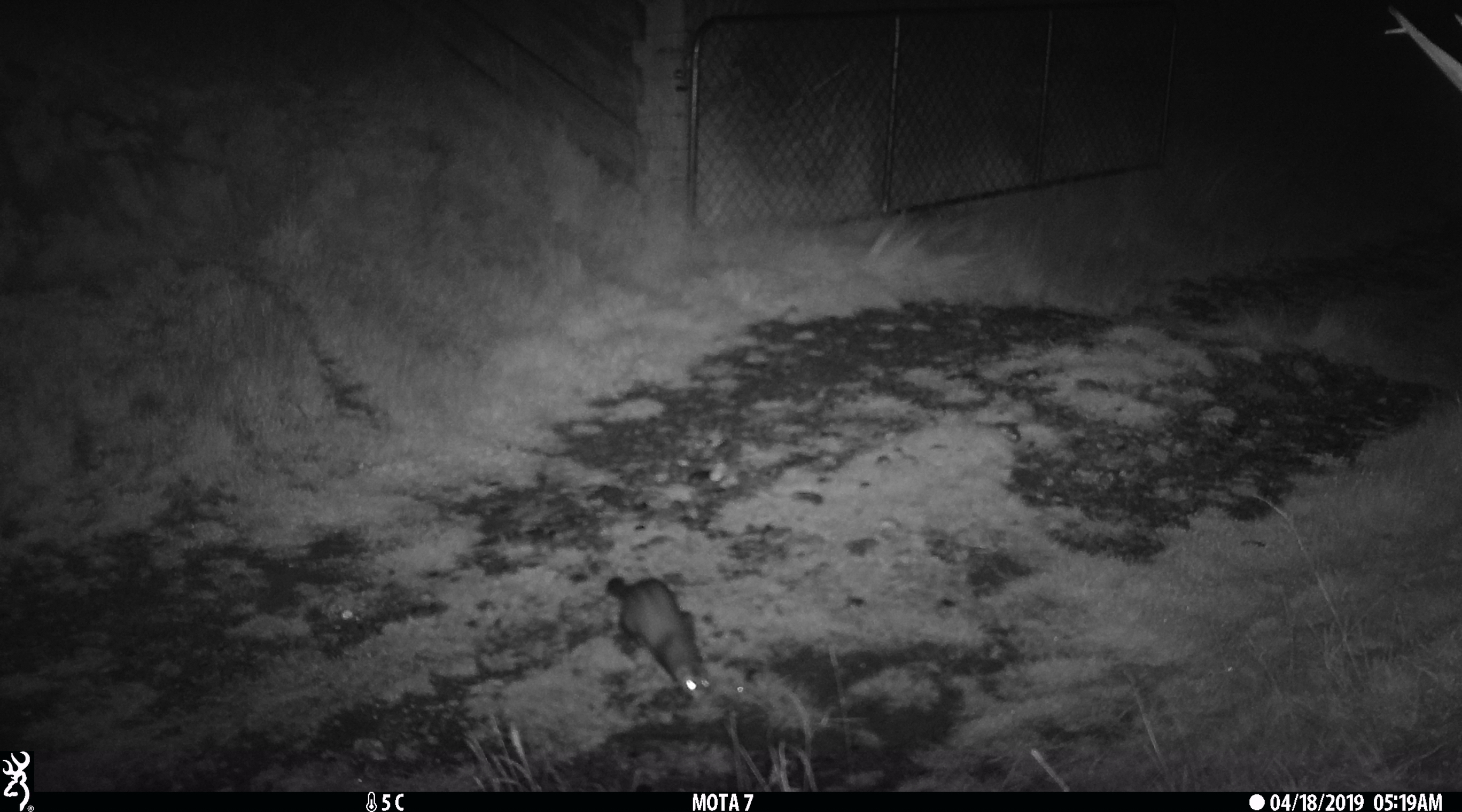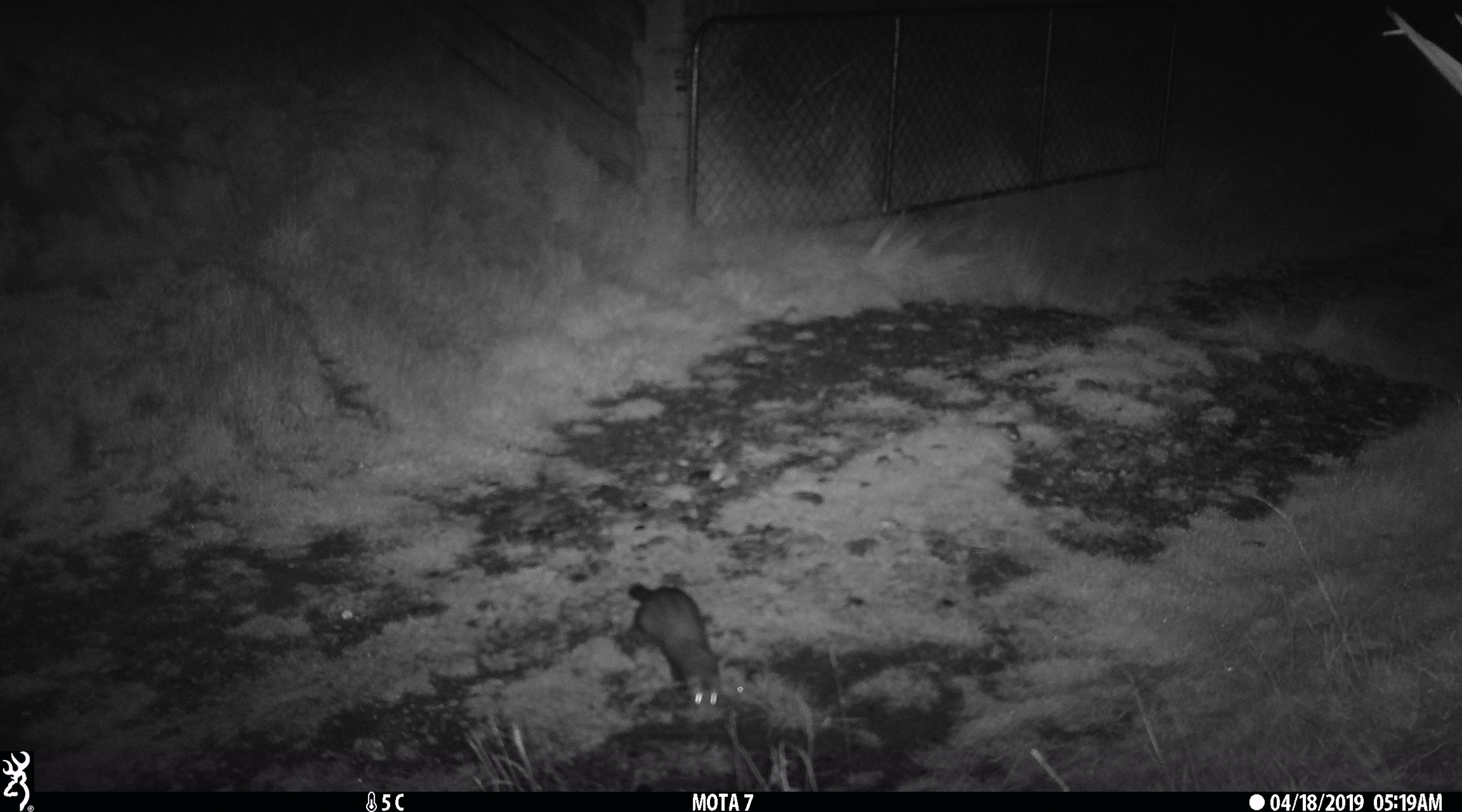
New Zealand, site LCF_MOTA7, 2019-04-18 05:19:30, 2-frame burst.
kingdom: Animalia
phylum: Chordata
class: Mammalia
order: Carnivora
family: Mustelidae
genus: Mustela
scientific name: Mustela furo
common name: ferret